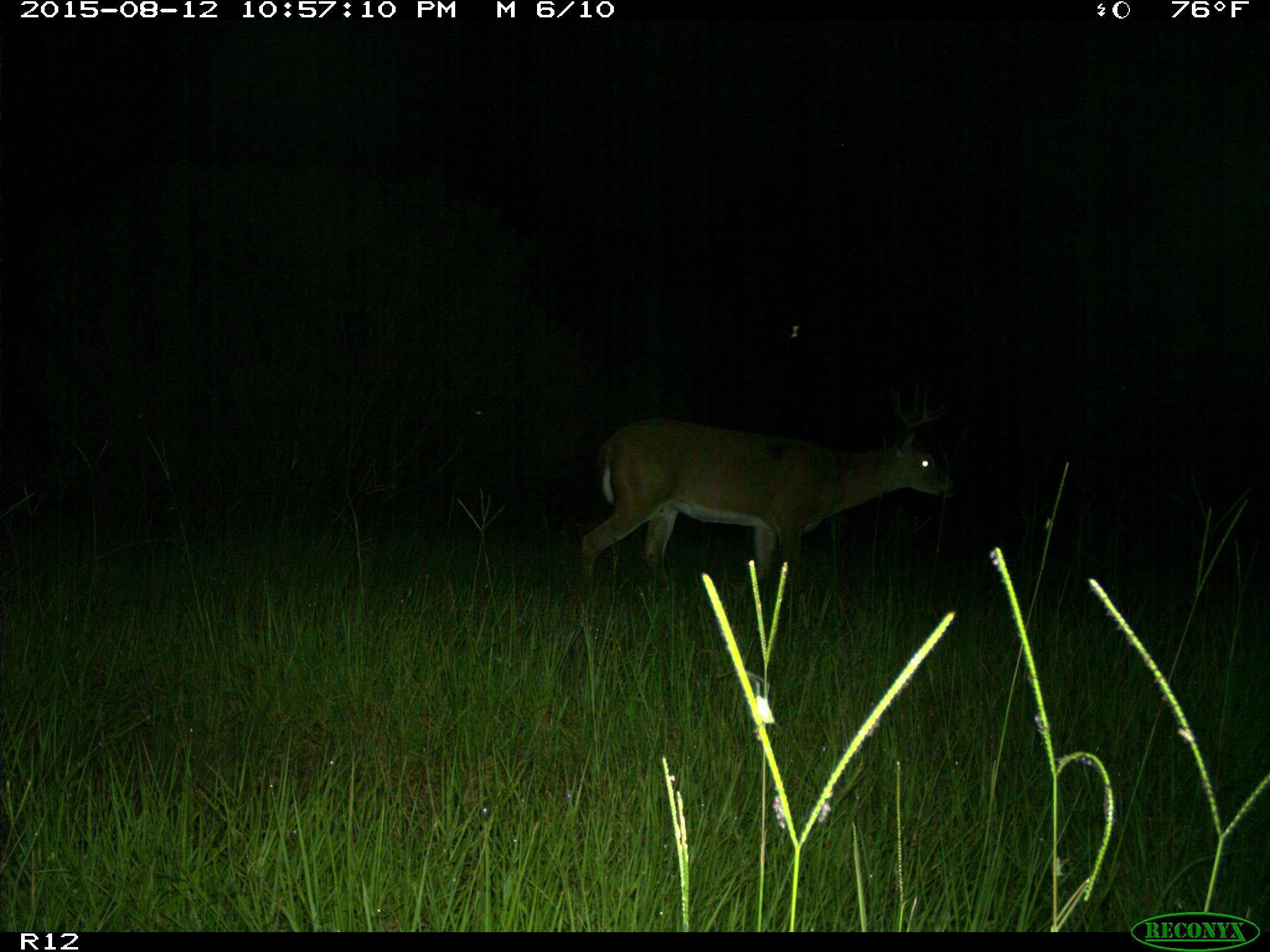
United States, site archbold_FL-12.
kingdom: Animalia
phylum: Chordata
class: Mammalia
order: Artiodactyla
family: Cervidae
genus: Odocoileus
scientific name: Odocoileus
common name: deer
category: unidentified deer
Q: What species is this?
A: Unidentified deer (deer) (Odocoileus).